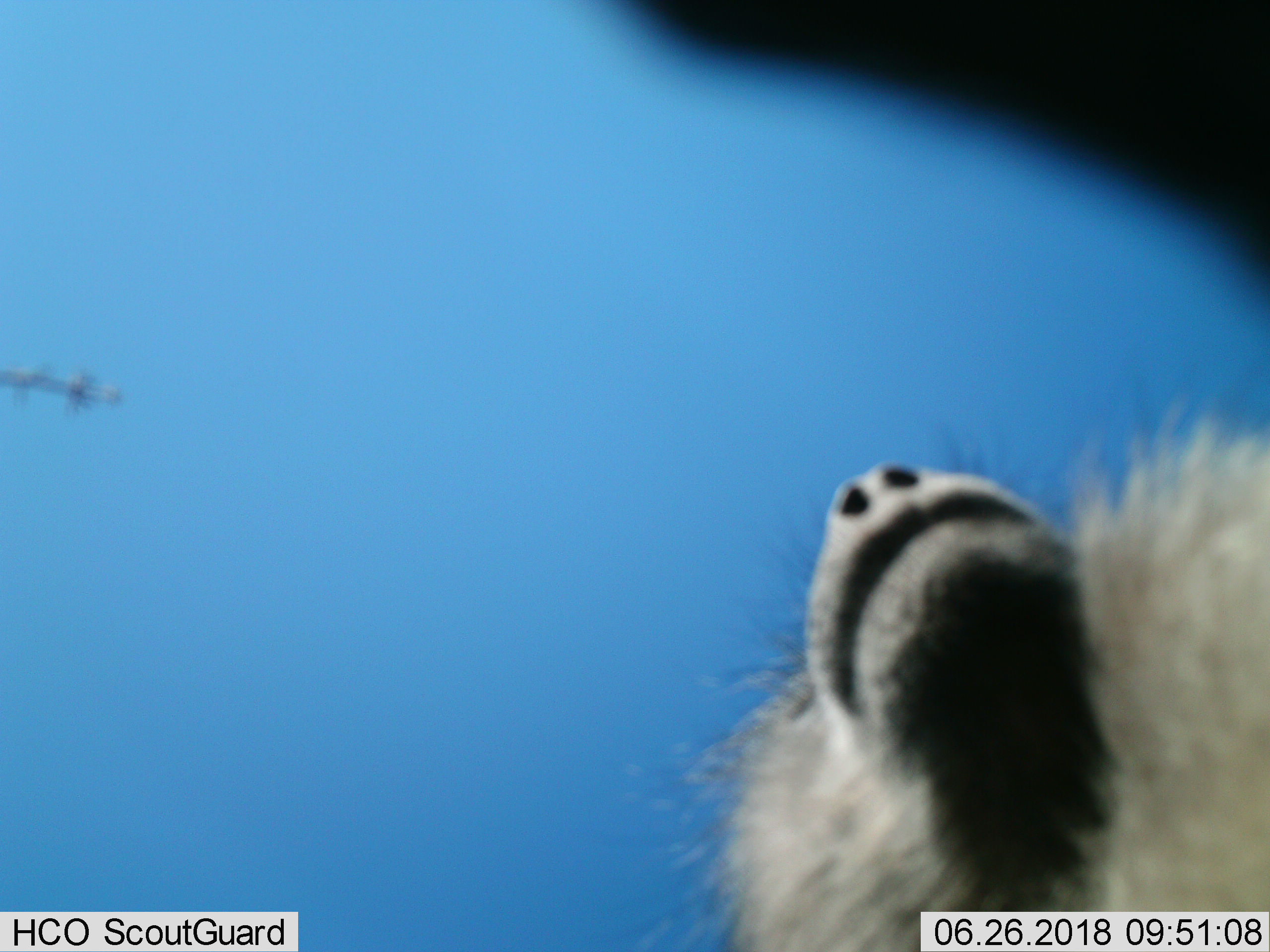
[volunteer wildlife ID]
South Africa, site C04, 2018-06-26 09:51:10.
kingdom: Animalia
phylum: Chordata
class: Mammalia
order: Primates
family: Cercopithecidae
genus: Papio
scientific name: Papio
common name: baboon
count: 1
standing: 71%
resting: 14%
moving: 14%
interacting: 0%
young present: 0%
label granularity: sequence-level